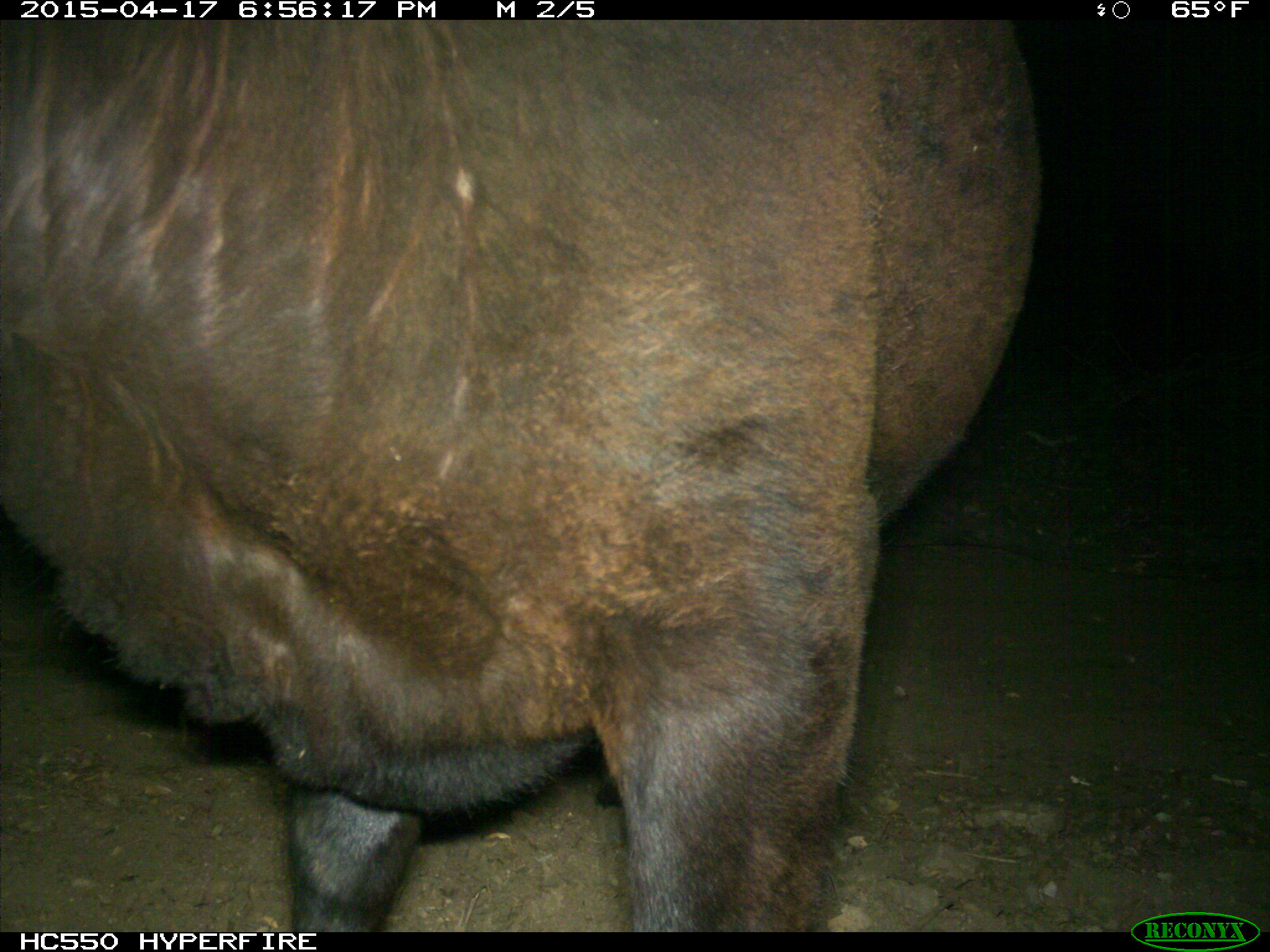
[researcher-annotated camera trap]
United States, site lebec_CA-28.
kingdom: Animalia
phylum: Chordata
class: Mammalia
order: Artiodactyla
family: Bovidae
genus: Bos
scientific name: Bos taurus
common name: domestic cow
Bos taurus (domestic cow).